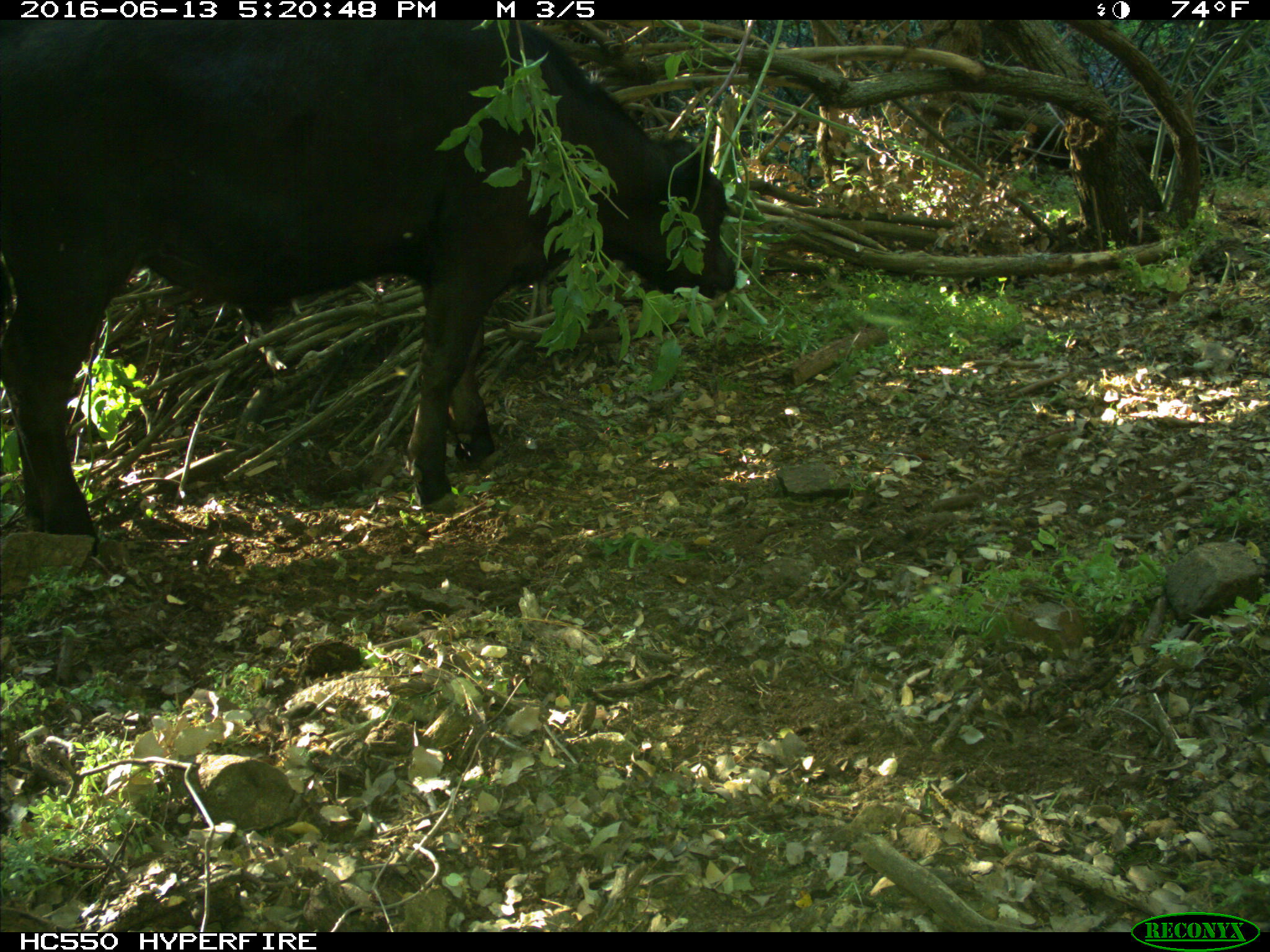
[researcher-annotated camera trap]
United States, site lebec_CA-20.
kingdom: Animalia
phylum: Chordata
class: Mammalia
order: Artiodactyla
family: Bovidae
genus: Bos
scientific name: Bos taurus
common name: domestic cow